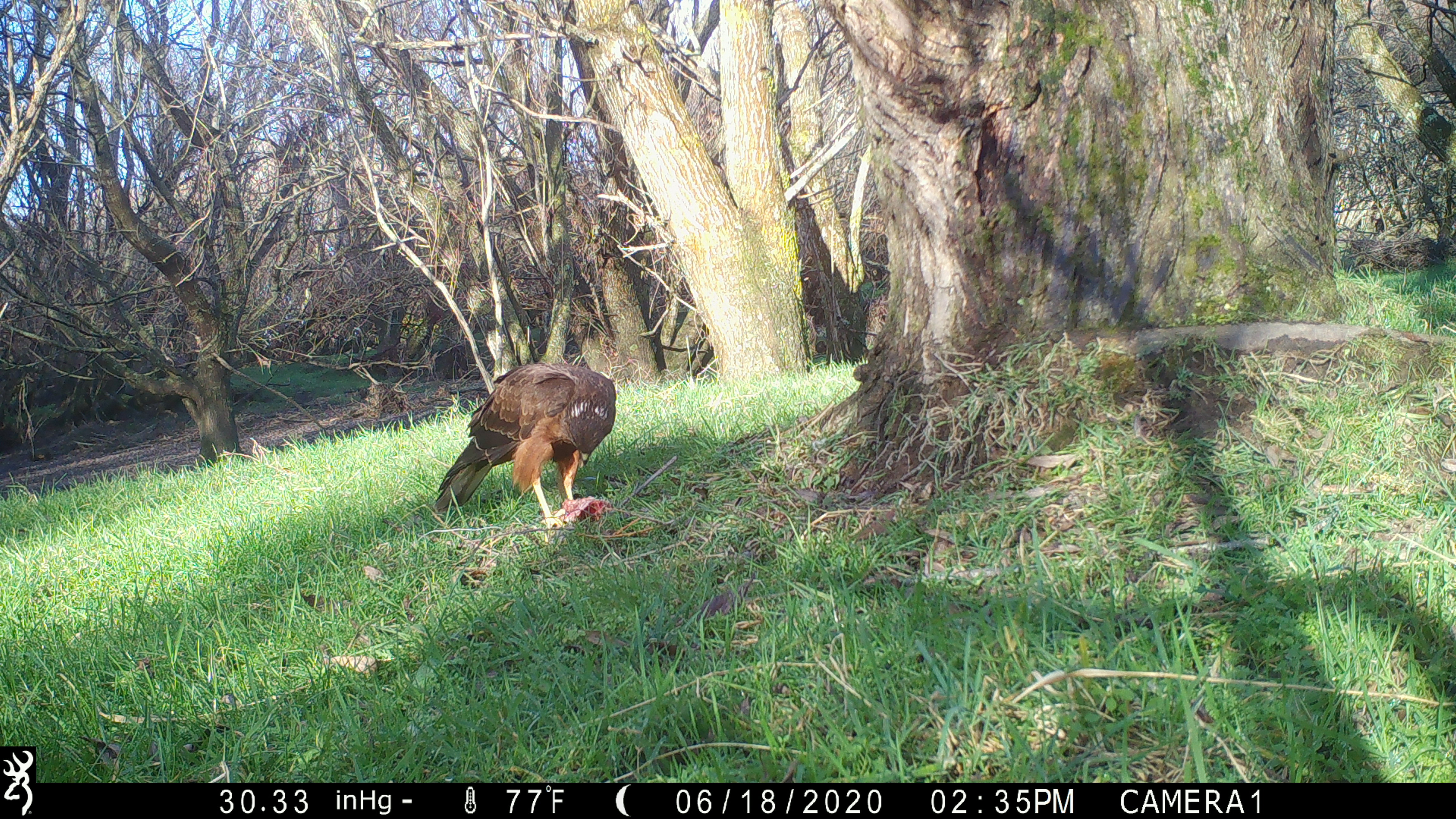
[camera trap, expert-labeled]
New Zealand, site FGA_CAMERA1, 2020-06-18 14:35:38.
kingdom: Animalia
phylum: Chordata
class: Aves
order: Accipitriformes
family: Accipitridae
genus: Circus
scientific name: Circus approximans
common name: swamp harrier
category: harrier